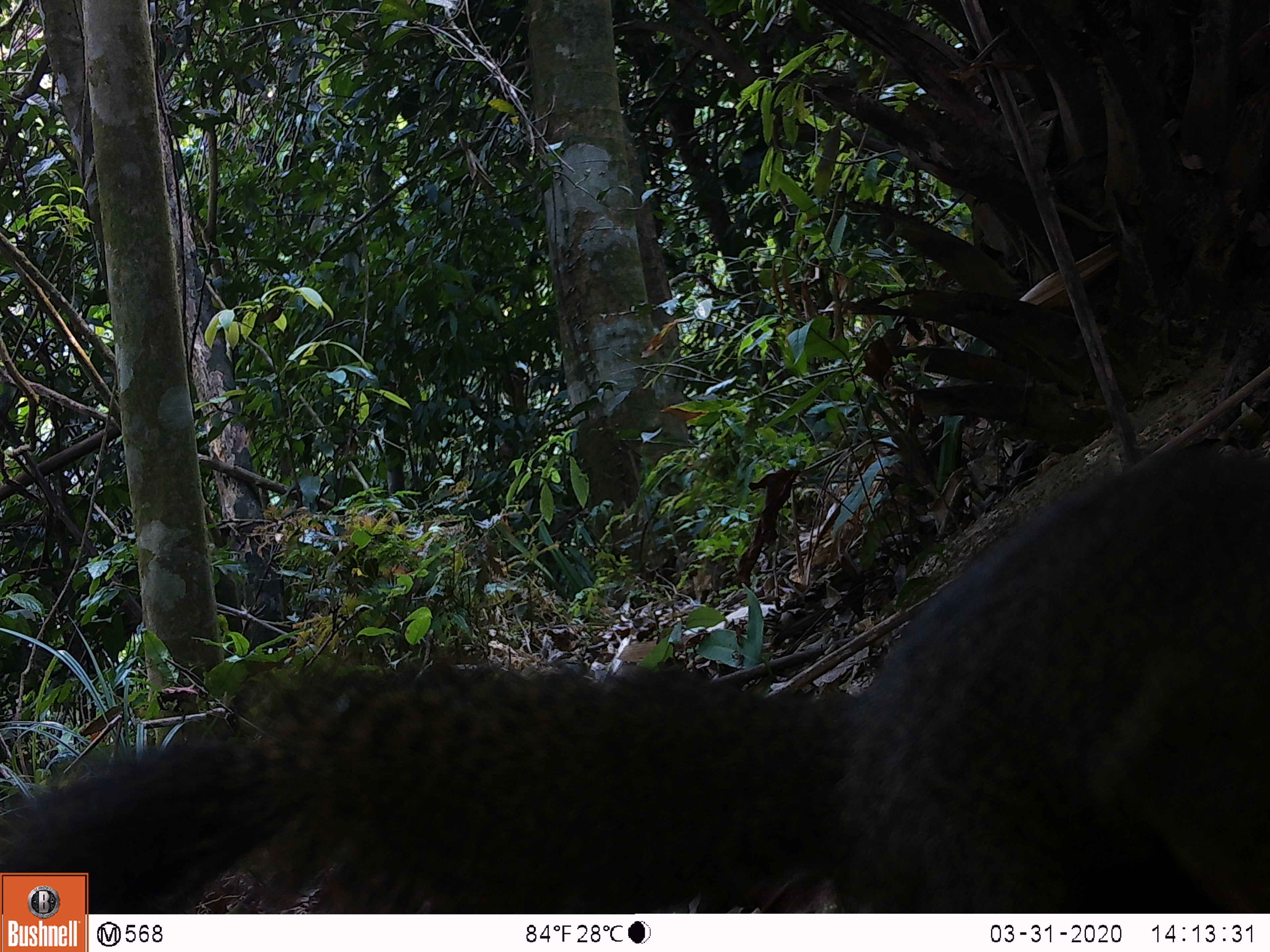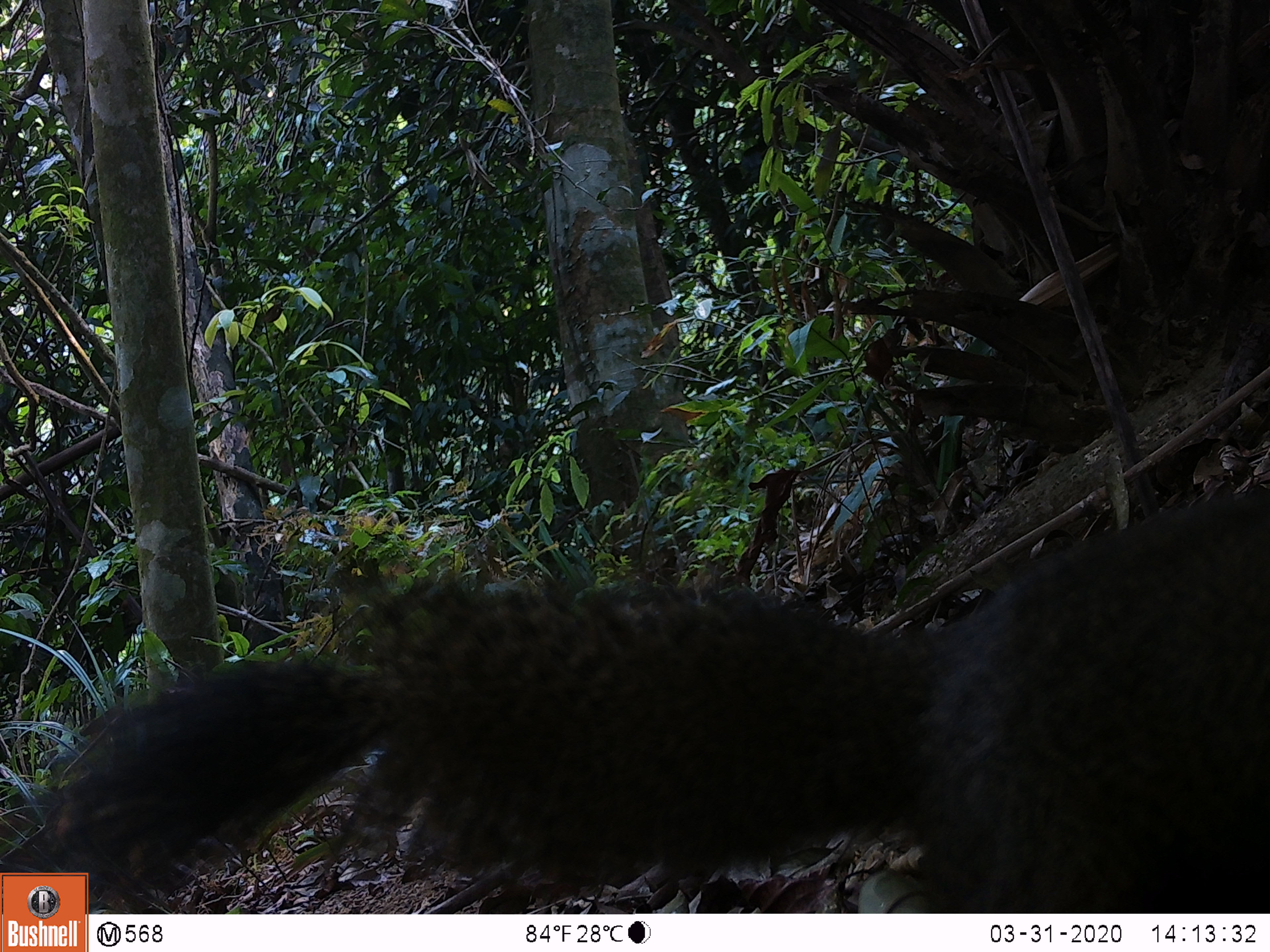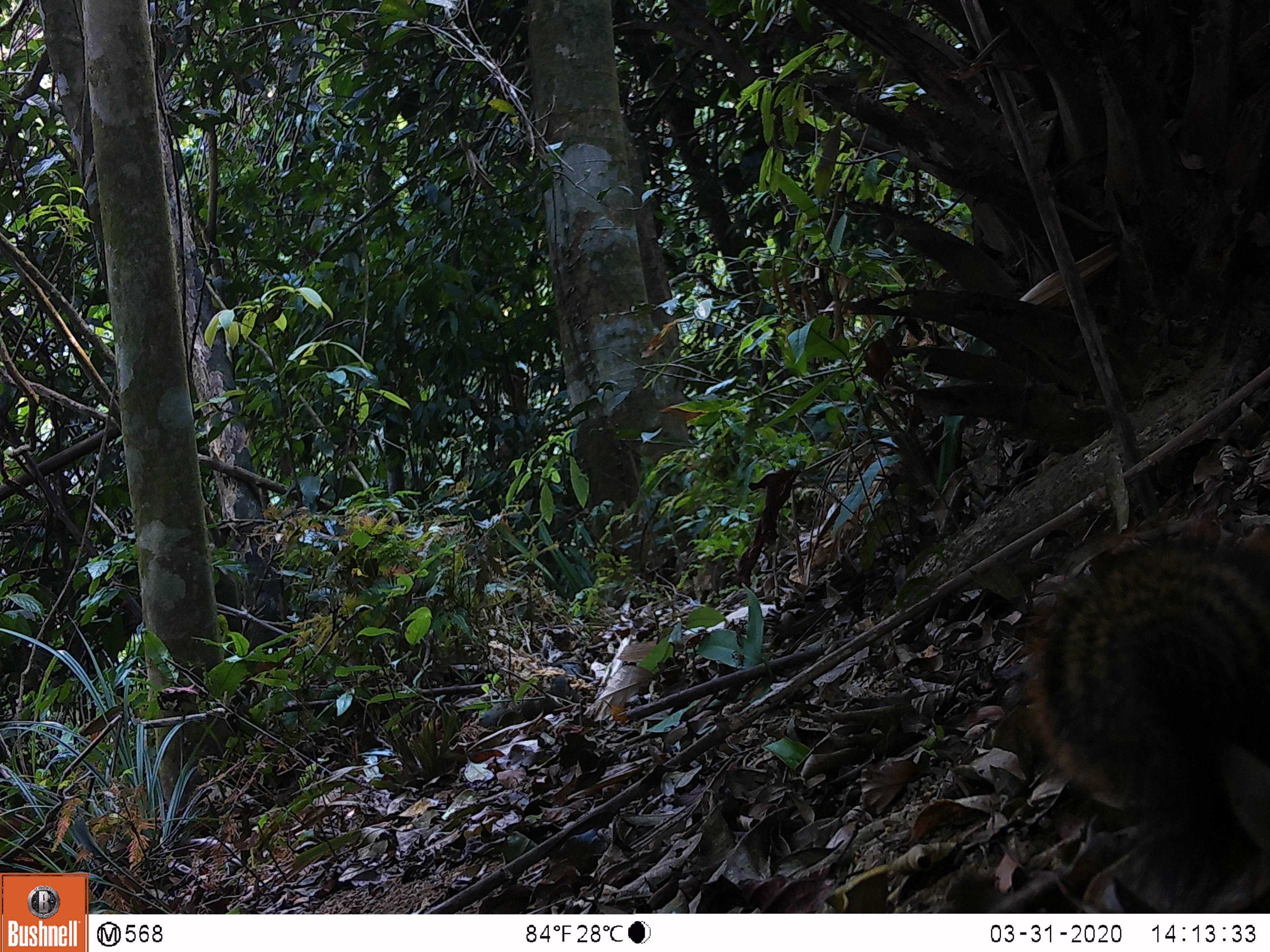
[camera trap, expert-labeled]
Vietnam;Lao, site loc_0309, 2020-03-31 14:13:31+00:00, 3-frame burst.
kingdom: Animalia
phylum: Chordata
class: Mammalia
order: Rodentia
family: Sciuridae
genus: Callosciurus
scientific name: Callosciurus erythraeus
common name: pallas's squirrel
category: pallass squirrel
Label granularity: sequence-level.